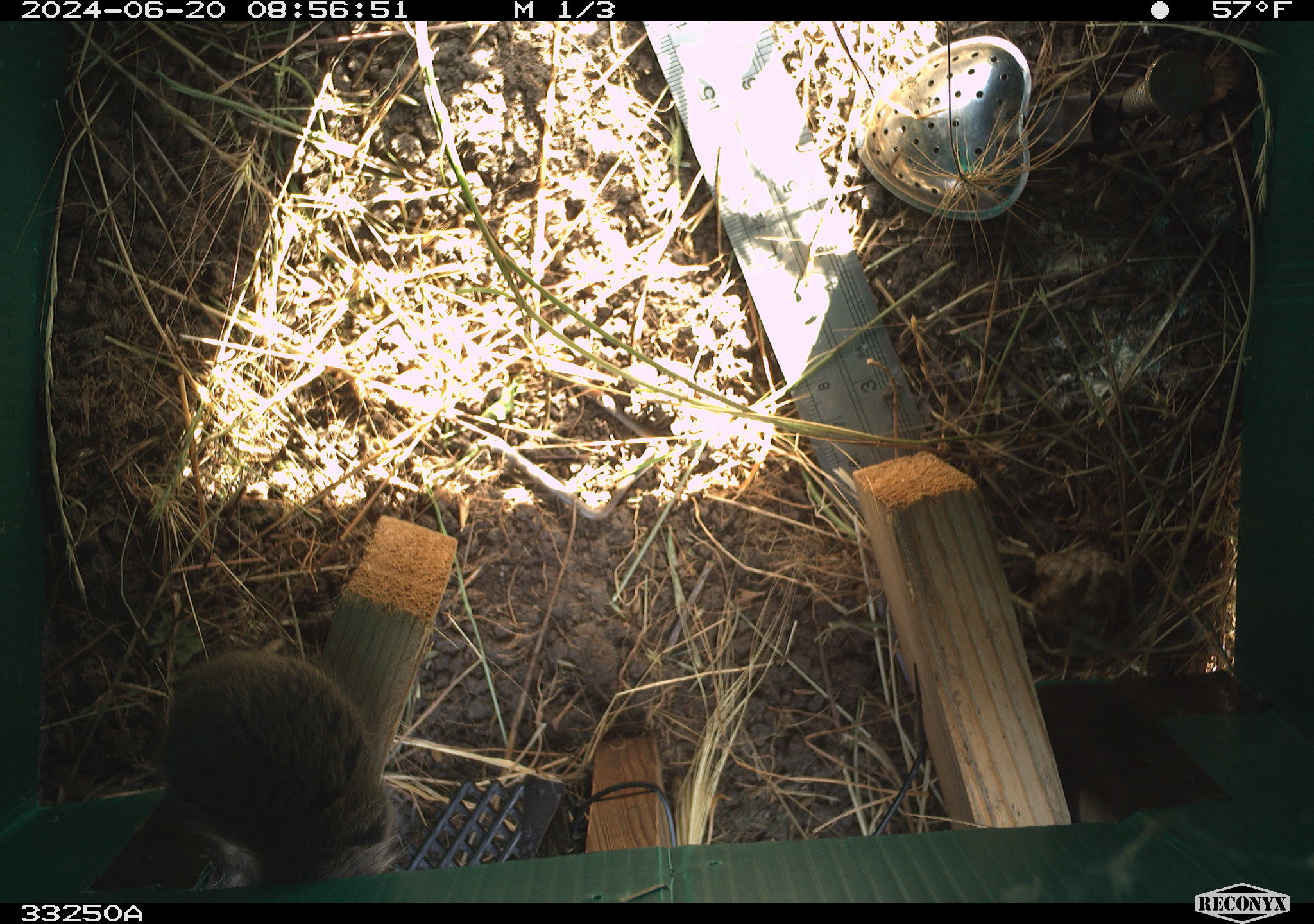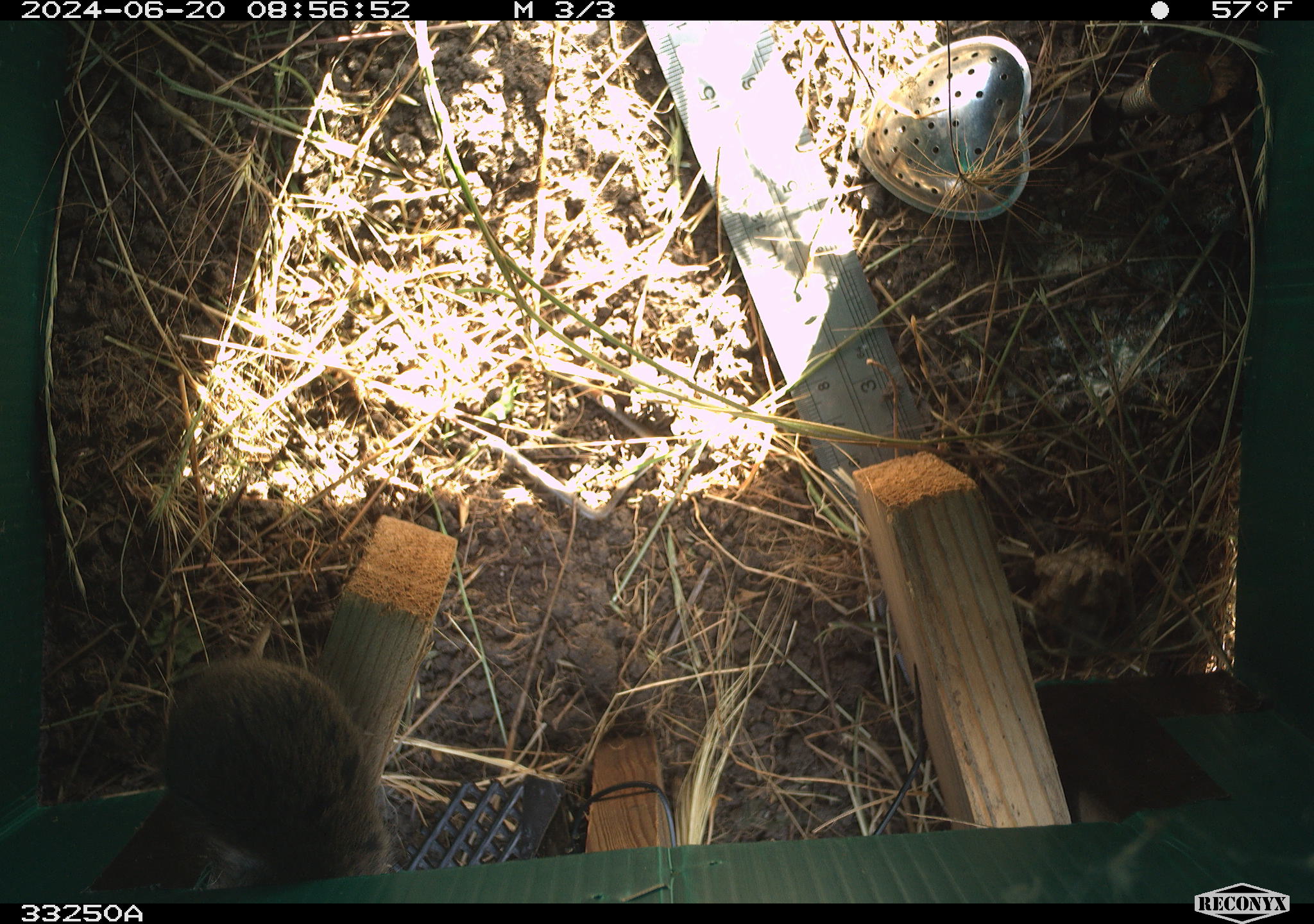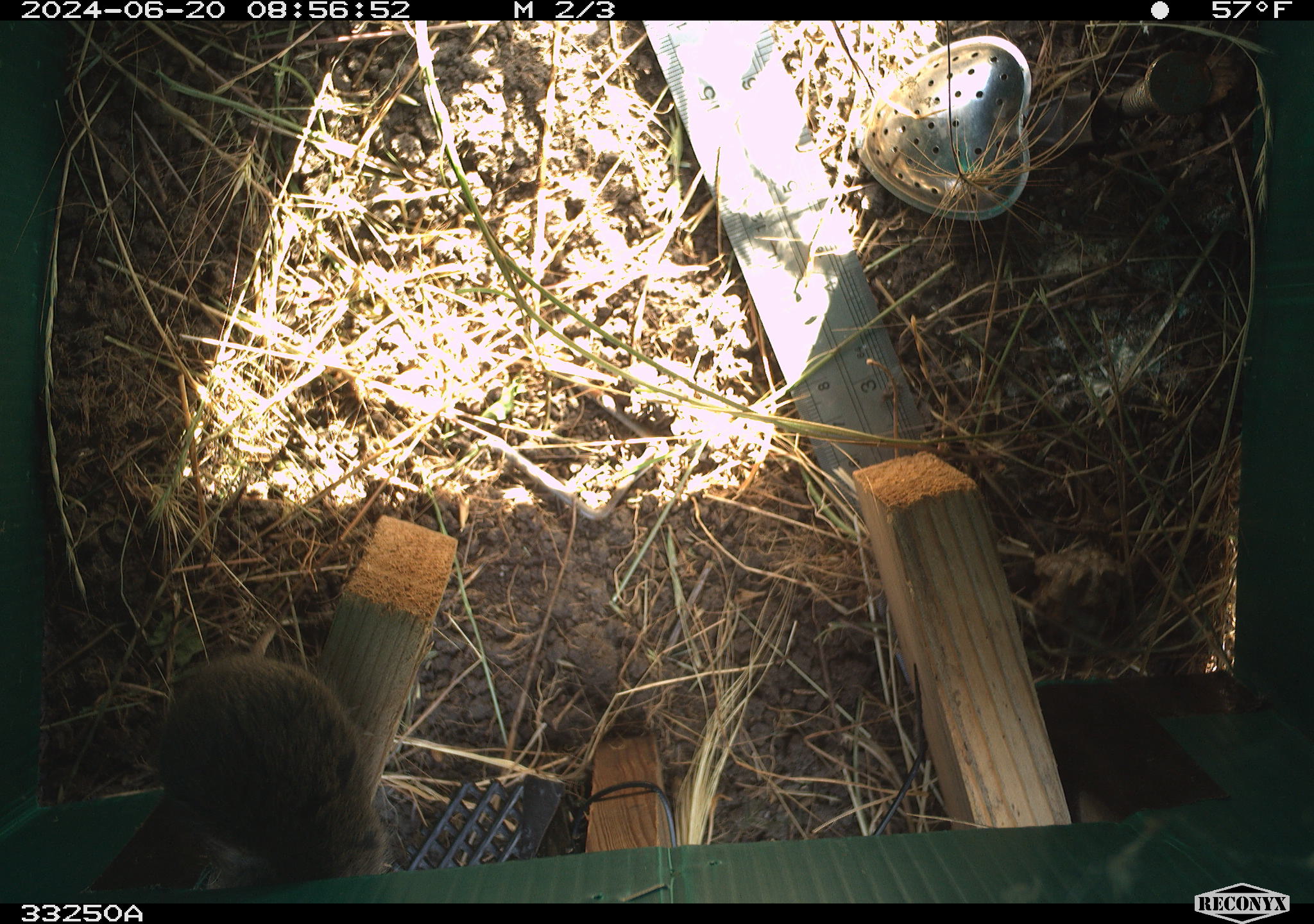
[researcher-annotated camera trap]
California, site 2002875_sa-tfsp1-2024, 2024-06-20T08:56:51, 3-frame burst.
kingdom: Animalia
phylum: Chordata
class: Mammalia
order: Rodentia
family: Cricetidae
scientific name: Arvicolinae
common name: voles, lemmings, and muskrats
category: arvicolinae subfamily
Arvicolinae subfamily (voles, lemmings, and muskrats) (Arvicolinae).